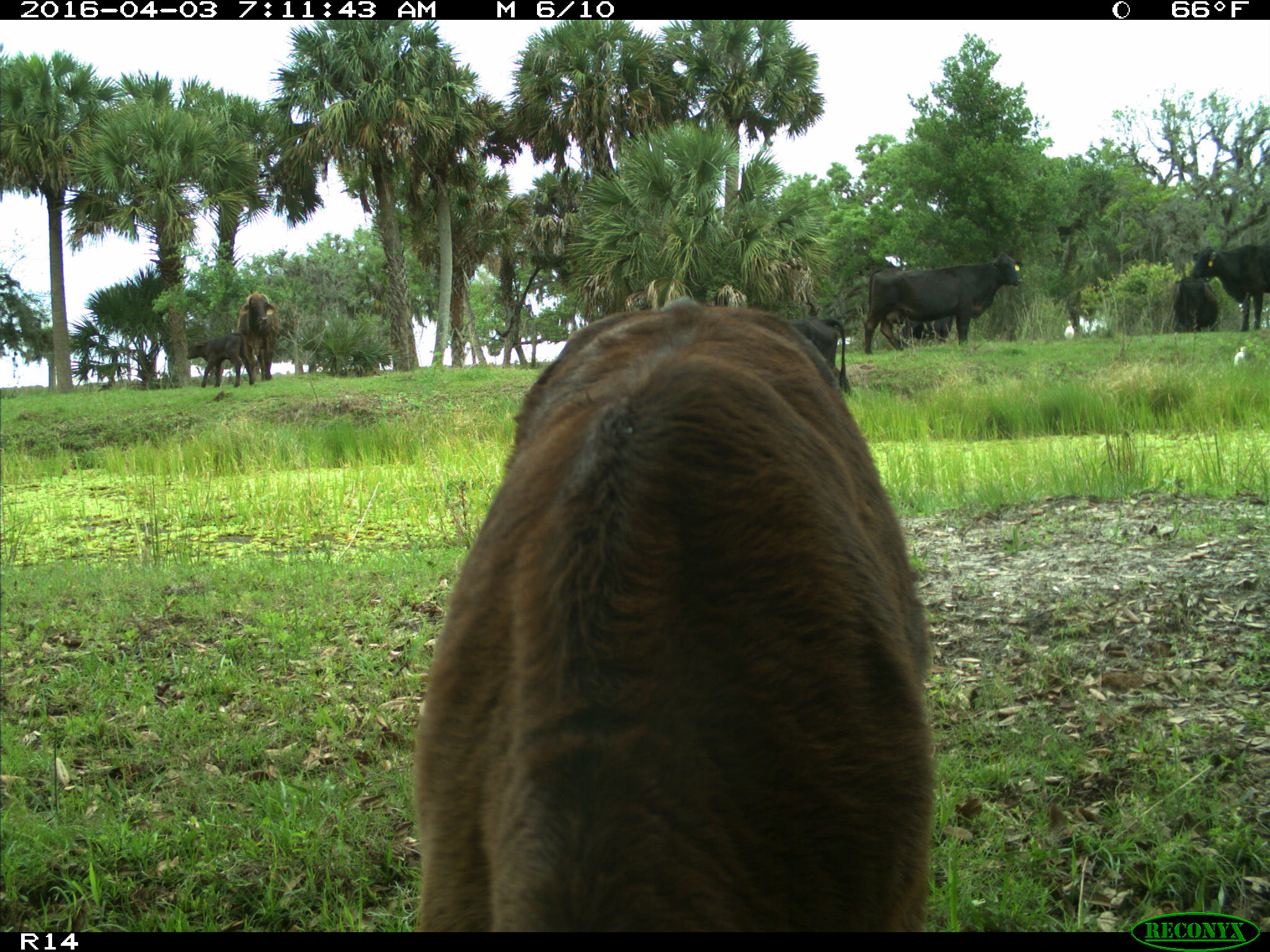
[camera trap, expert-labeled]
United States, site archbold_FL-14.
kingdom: Animalia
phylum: Chordata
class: Mammalia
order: Artiodactyla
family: Bovidae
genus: Bos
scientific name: Bos taurus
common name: domestic cow